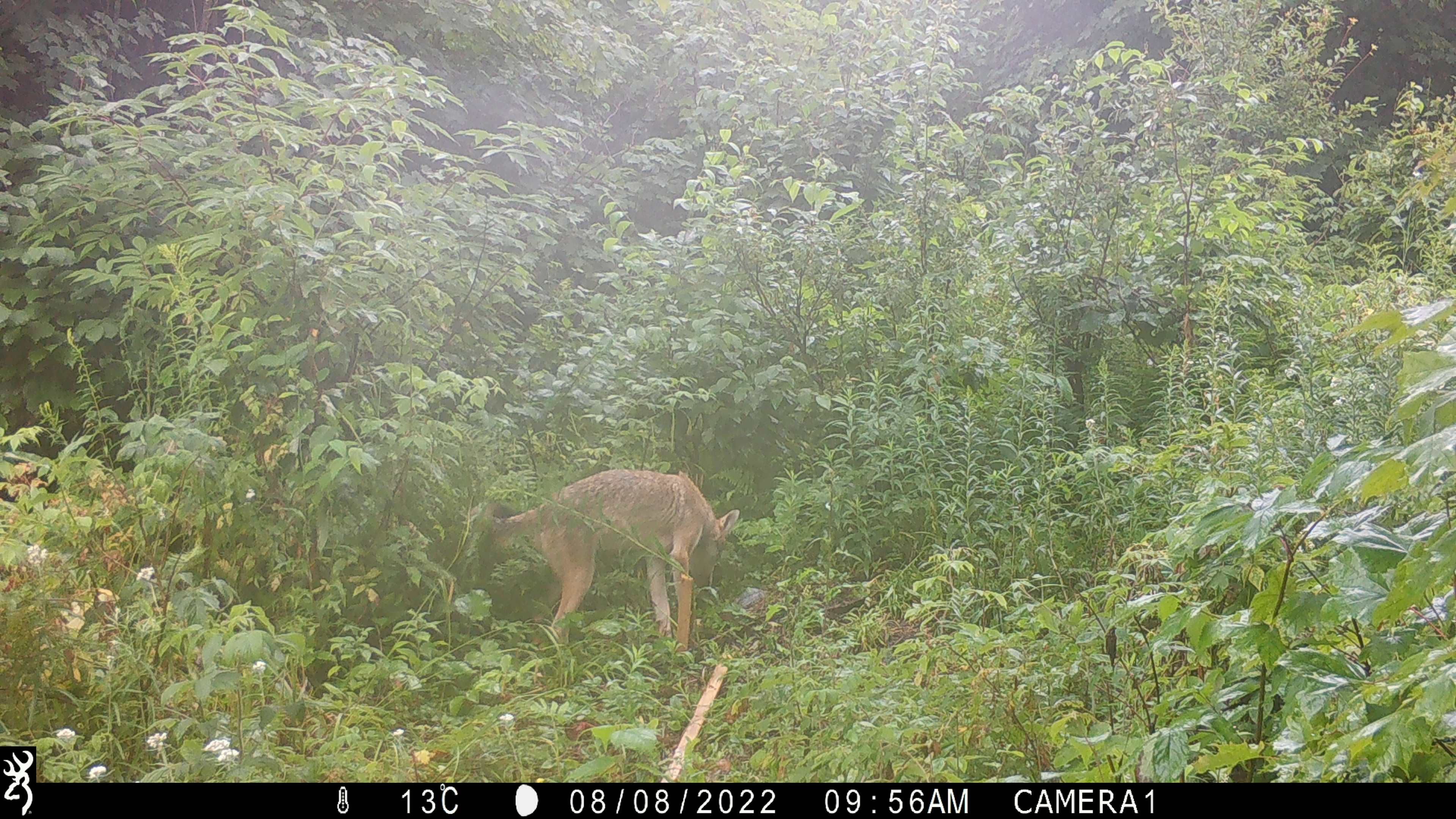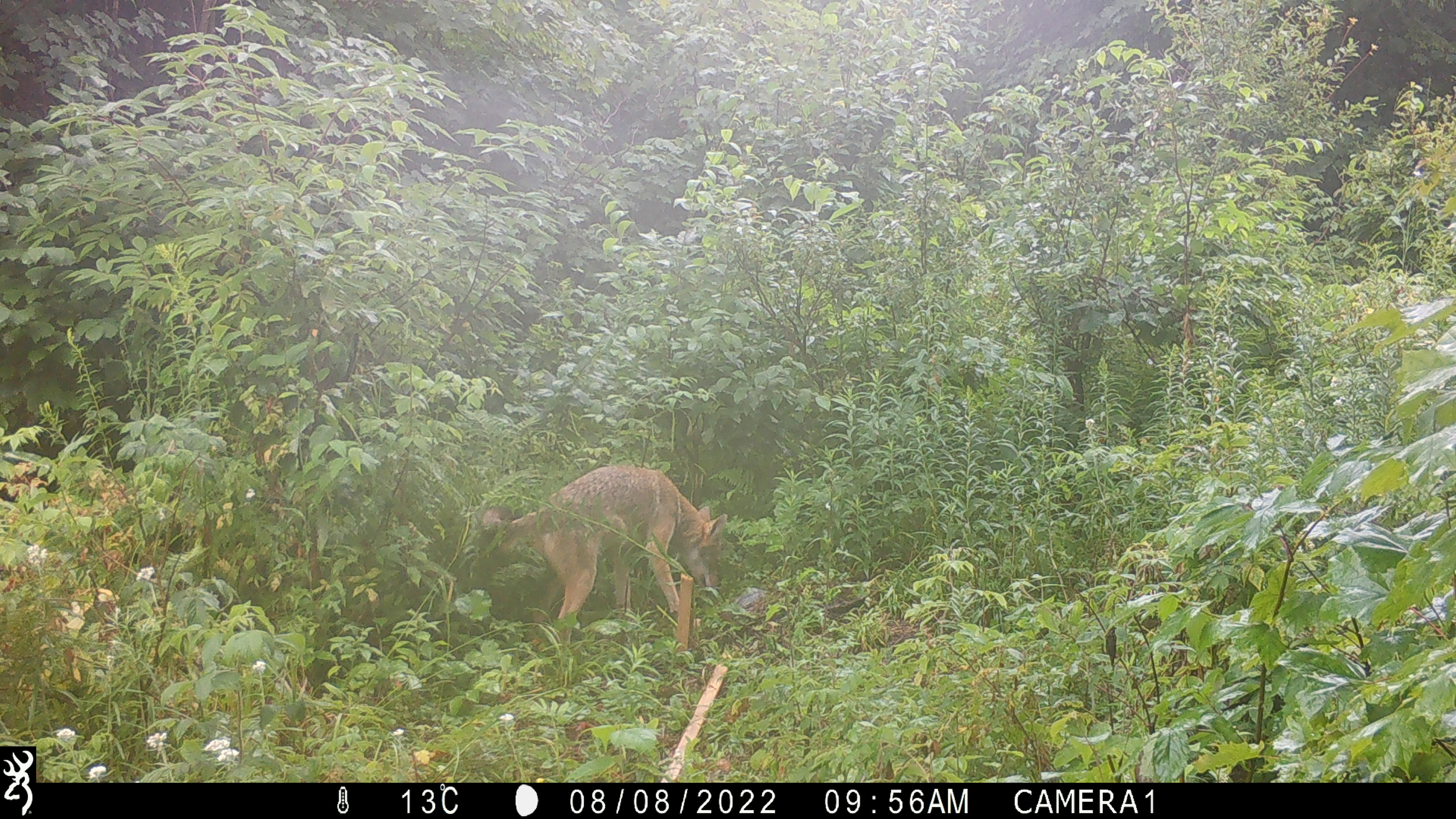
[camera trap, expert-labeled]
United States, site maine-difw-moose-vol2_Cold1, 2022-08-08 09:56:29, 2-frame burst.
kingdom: Animalia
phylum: Chordata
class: Mammalia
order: Carnivora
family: Canidae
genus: Canis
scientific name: Canis latrans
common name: coyote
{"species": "coyote (Canis latrans)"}